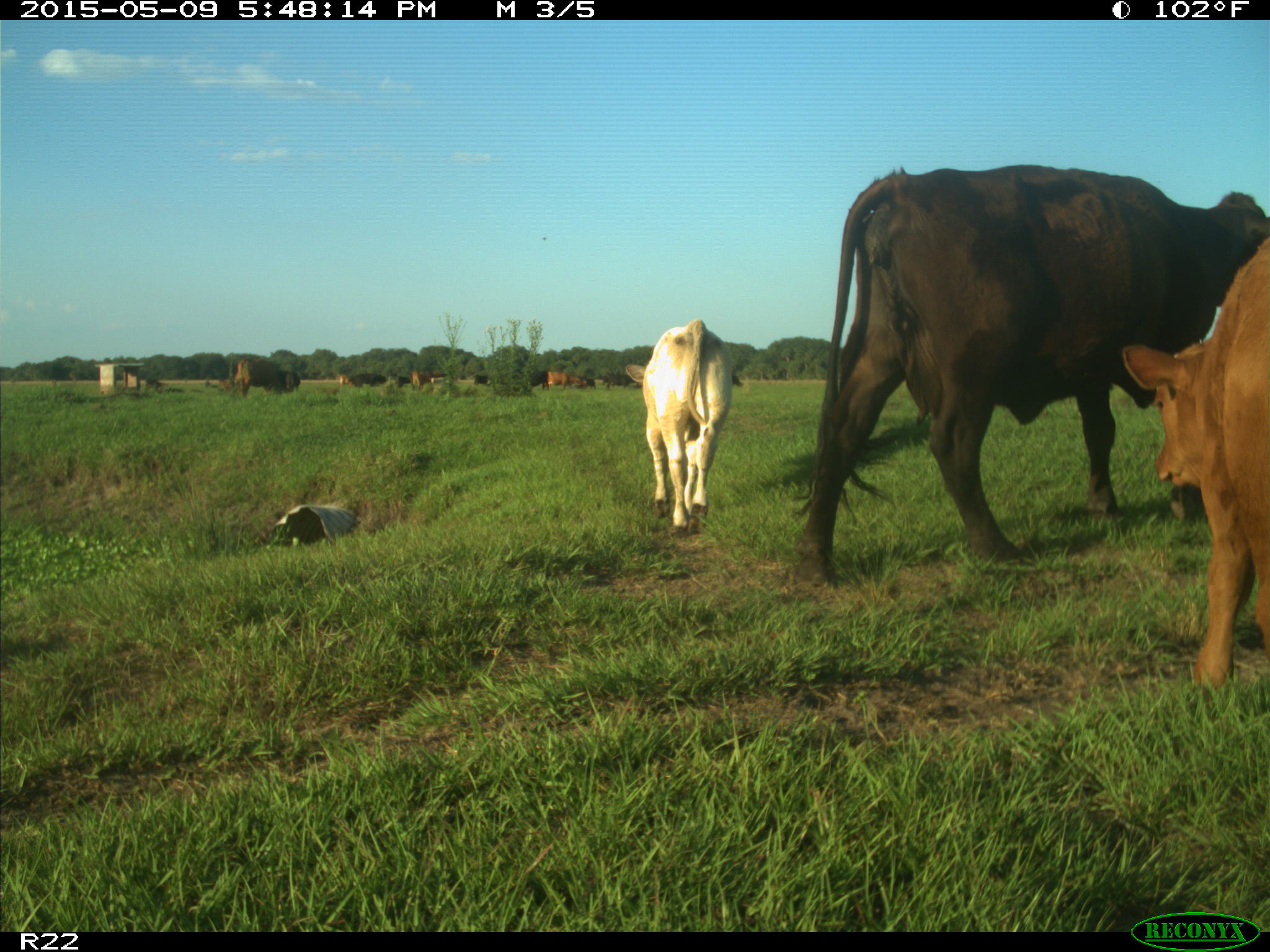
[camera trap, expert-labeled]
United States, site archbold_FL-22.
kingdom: Animalia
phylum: Chordata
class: Mammalia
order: Artiodactyla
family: Bovidae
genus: Bos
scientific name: Bos taurus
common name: domestic cow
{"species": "Bos taurus (domestic cow)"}